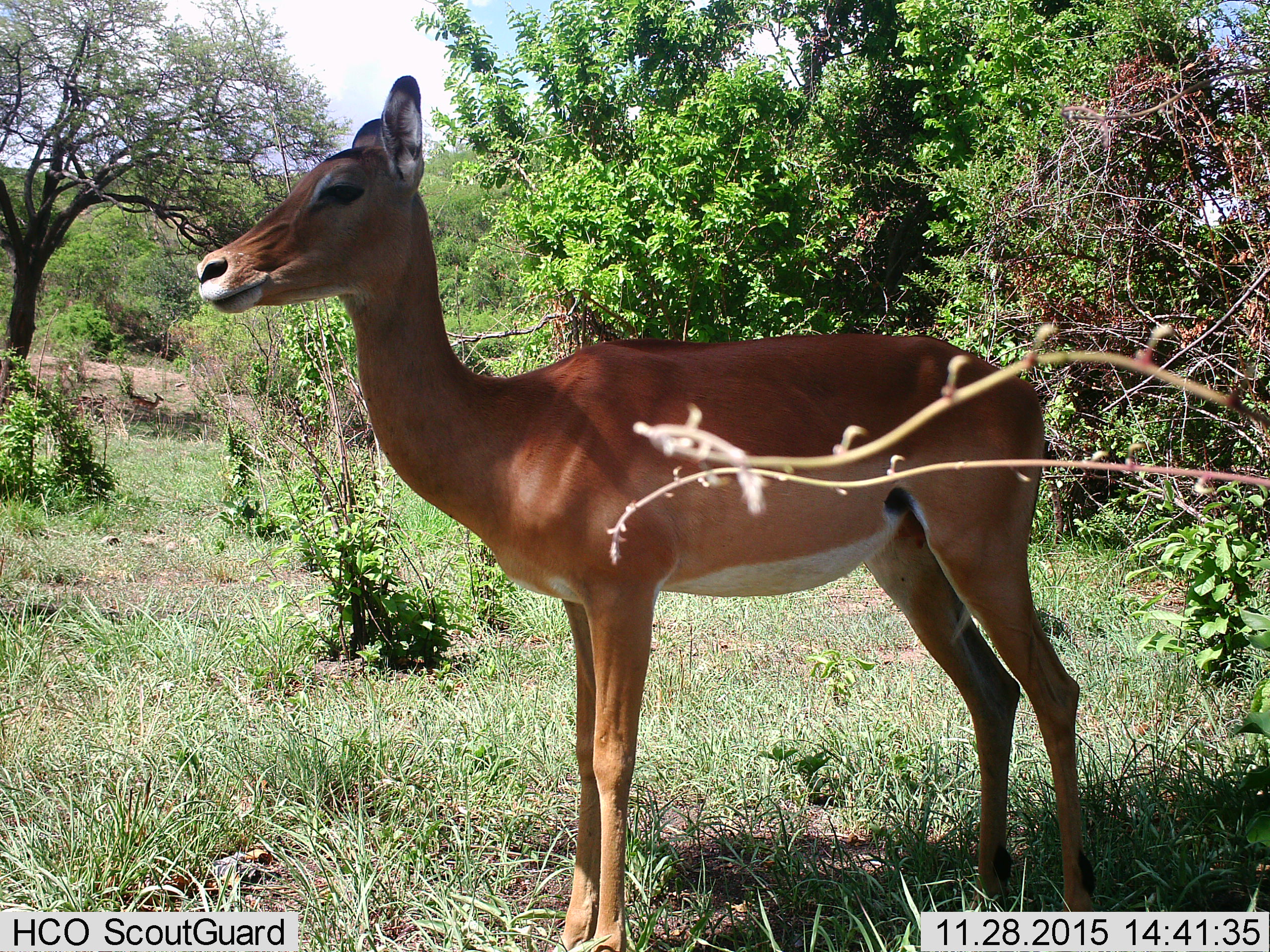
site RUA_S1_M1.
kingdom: Animalia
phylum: Chordata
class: Mammalia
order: Artiodactyla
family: Bovidae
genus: Aepyceros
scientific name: Aepyceros melampus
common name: impala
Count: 1.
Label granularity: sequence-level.